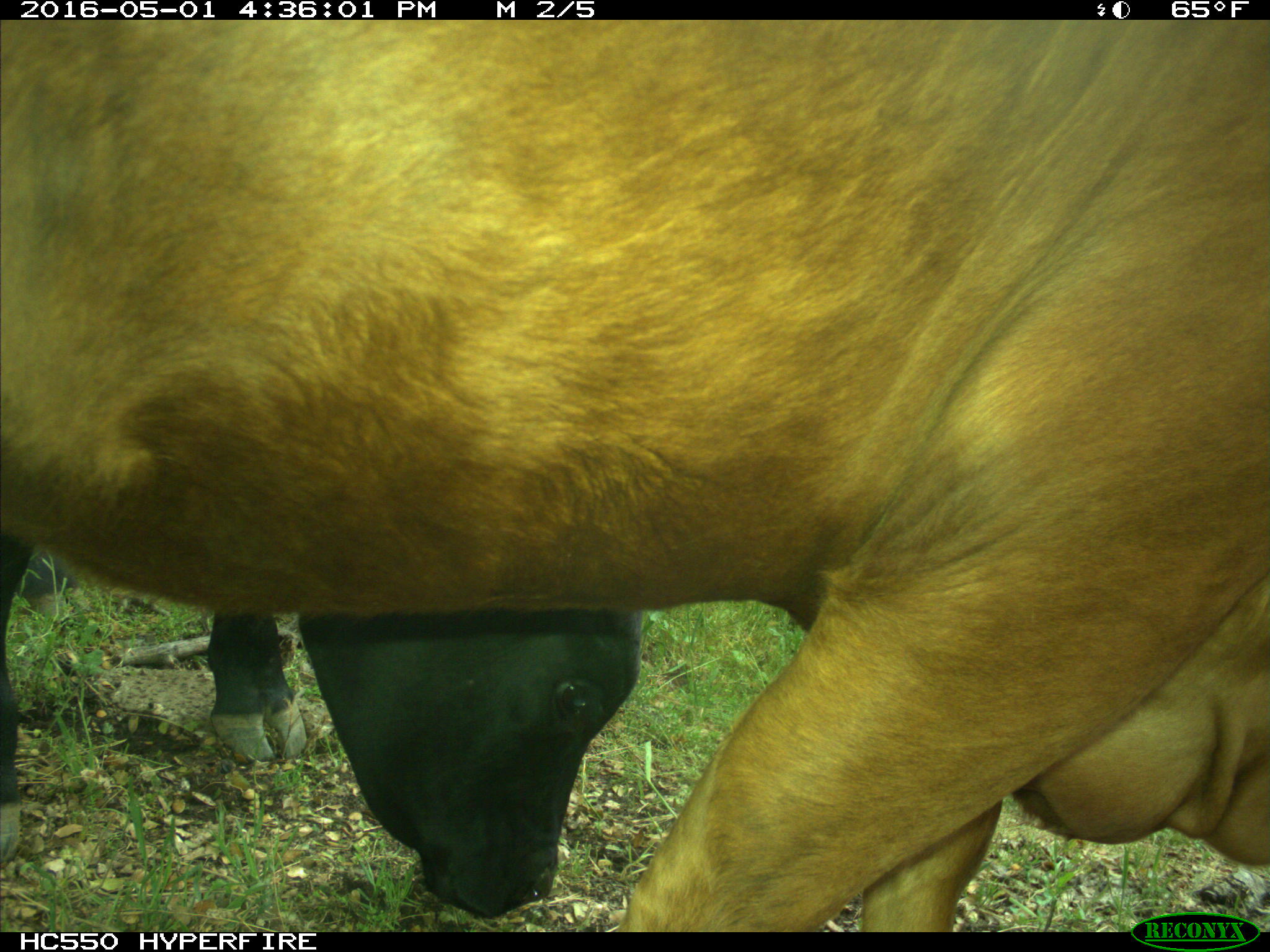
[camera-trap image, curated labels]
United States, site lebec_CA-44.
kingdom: Animalia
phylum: Chordata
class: Mammalia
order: Artiodactyla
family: Bovidae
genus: Bos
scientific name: Bos taurus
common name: domestic cow